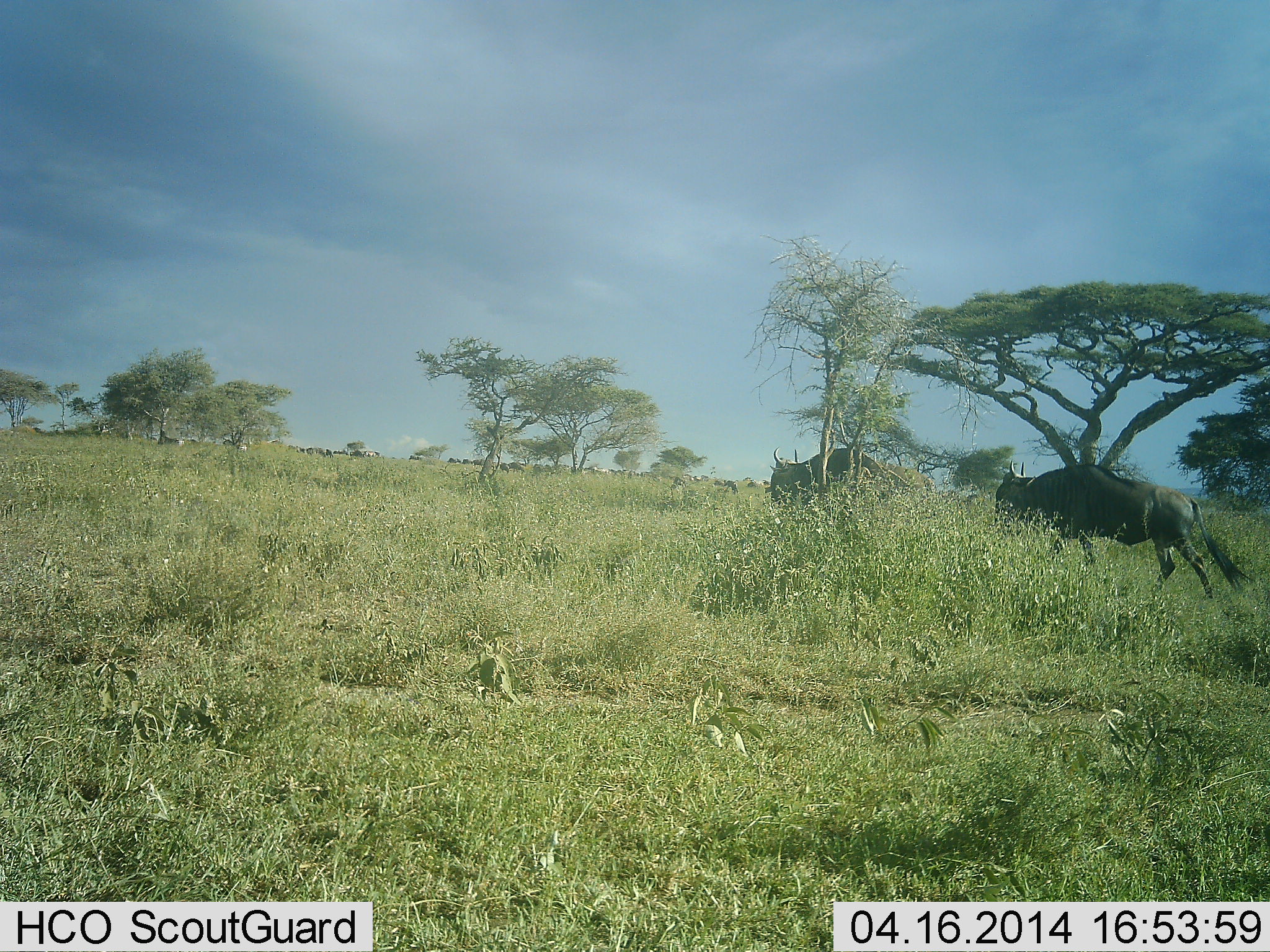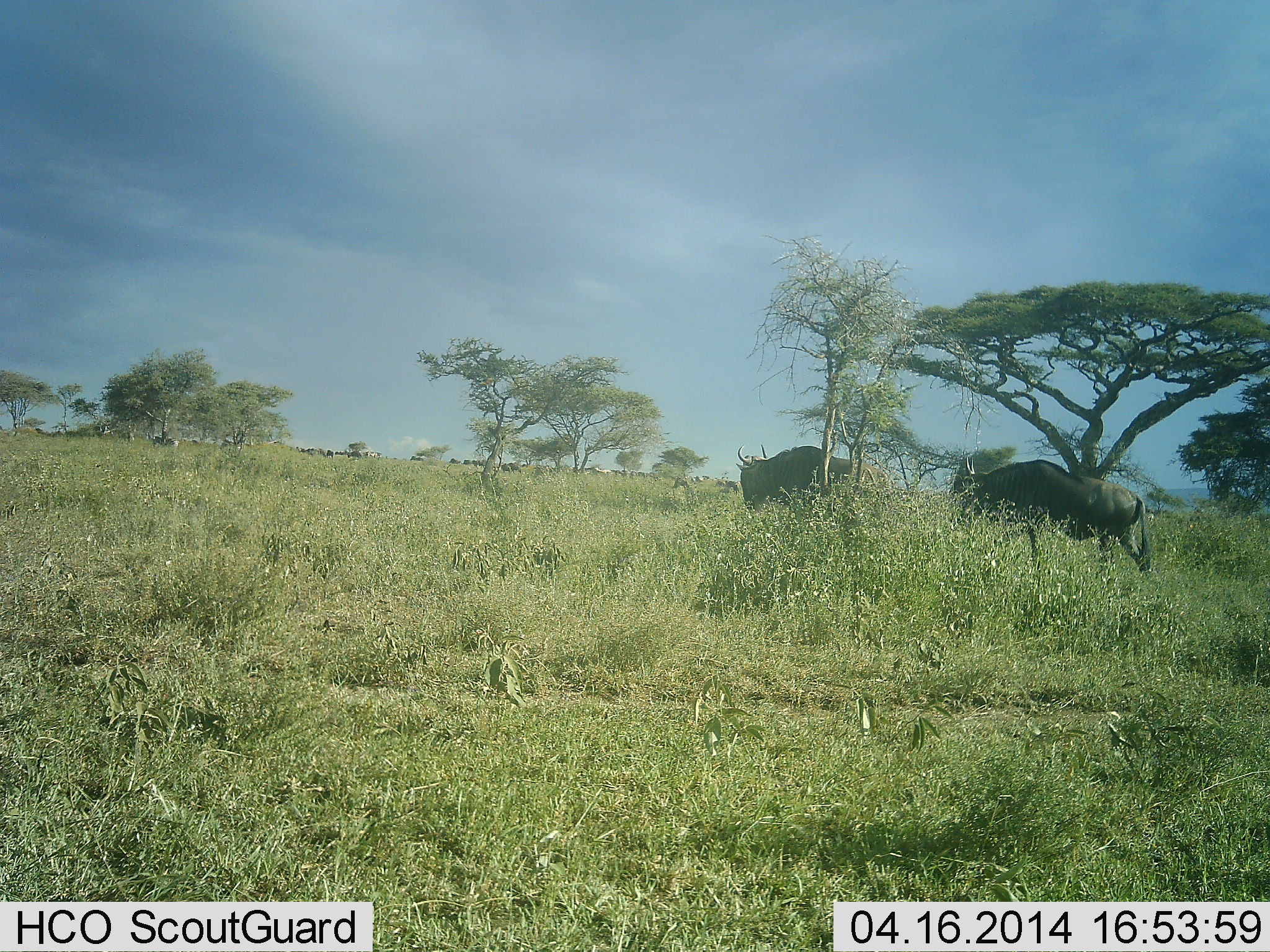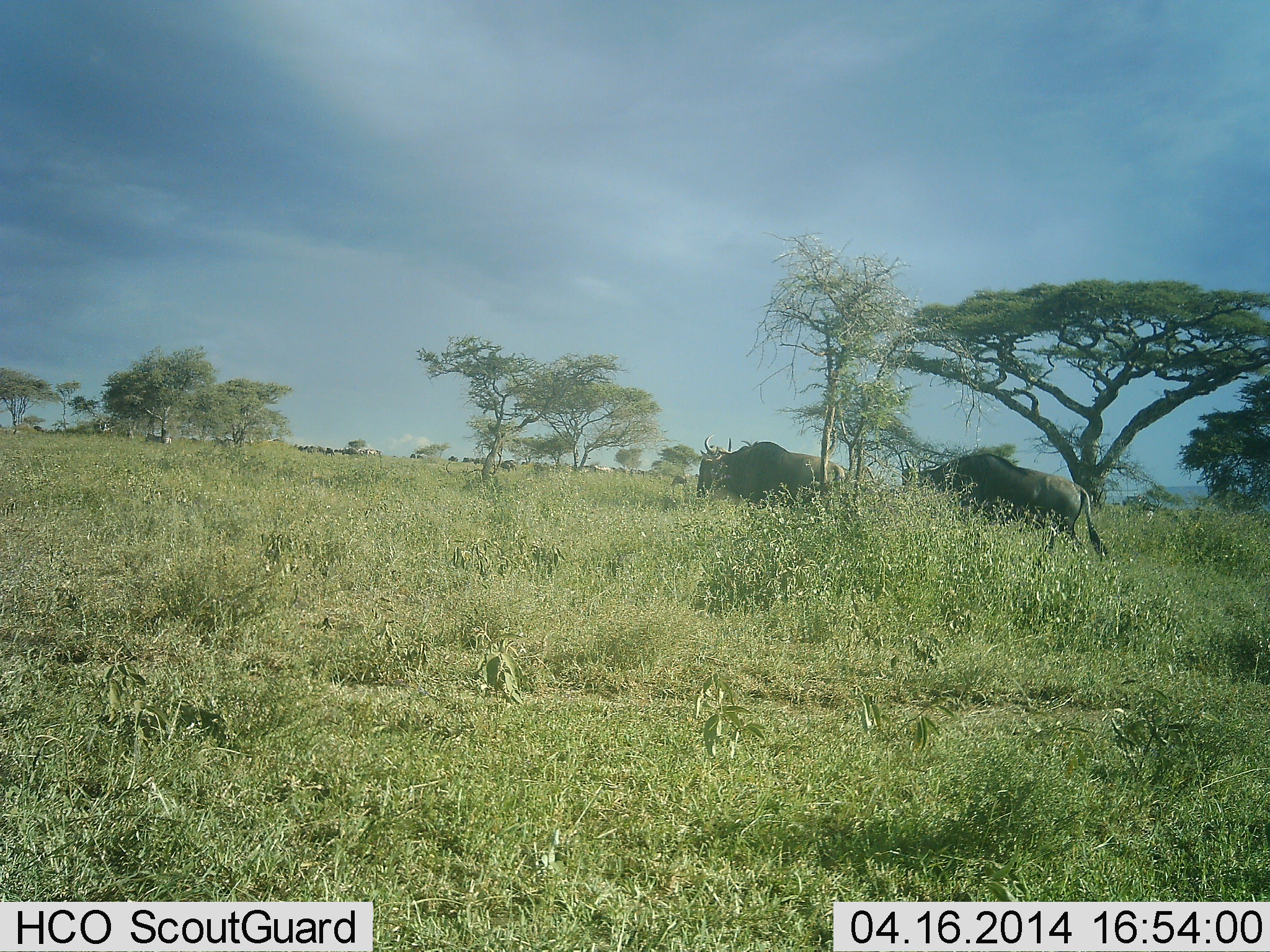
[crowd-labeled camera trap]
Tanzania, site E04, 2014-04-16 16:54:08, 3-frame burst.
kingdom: Animalia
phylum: Chordata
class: Mammalia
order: Artiodactyla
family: Bovidae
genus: Connochaetes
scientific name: Connochaetes taurinus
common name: blue wildebeest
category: wildebeest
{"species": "wildebeest (blue wildebeest) (Connochaetes taurinus)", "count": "11-50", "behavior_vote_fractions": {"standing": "40%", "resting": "0%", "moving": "80%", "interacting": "0%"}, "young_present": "0%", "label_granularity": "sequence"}